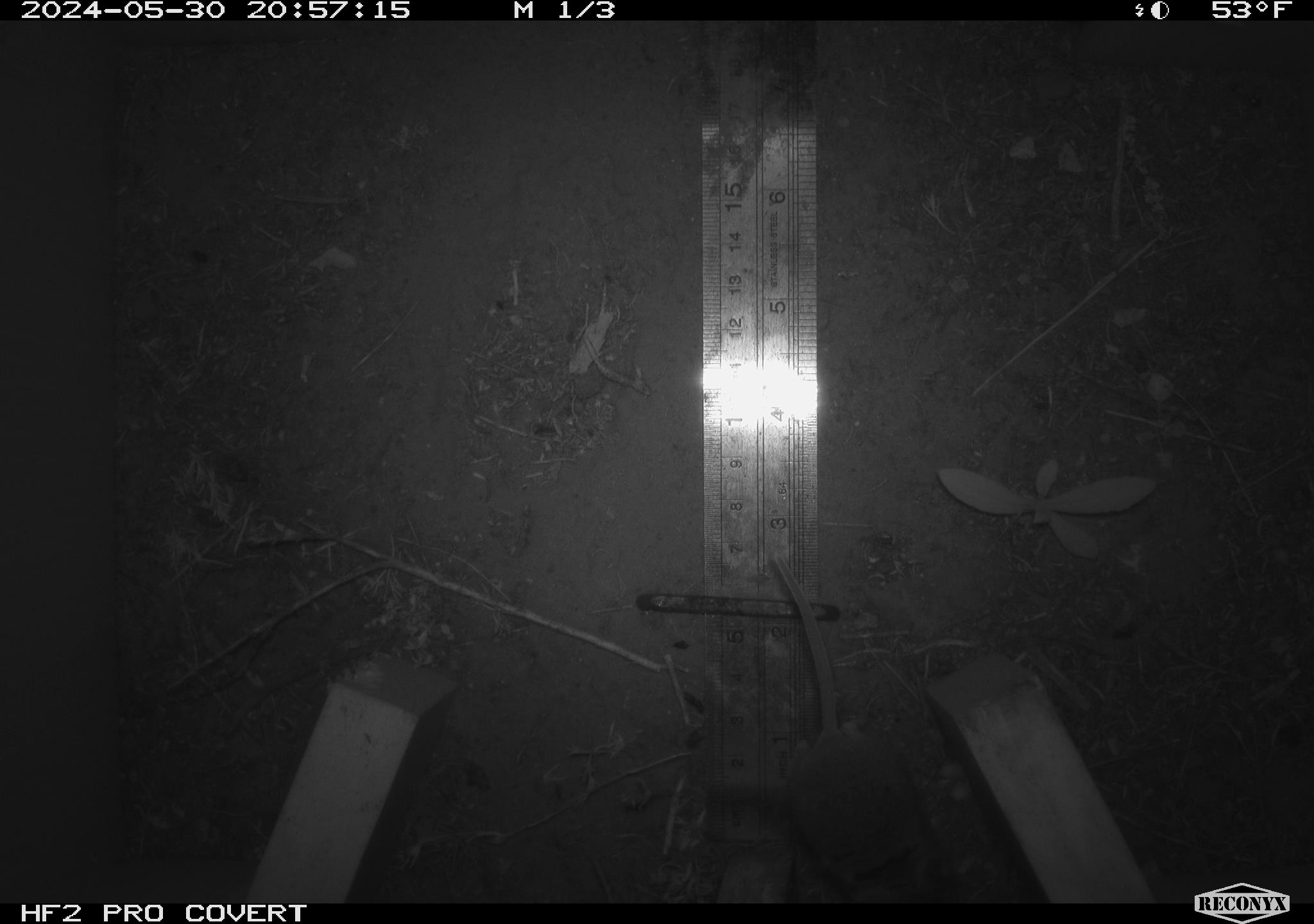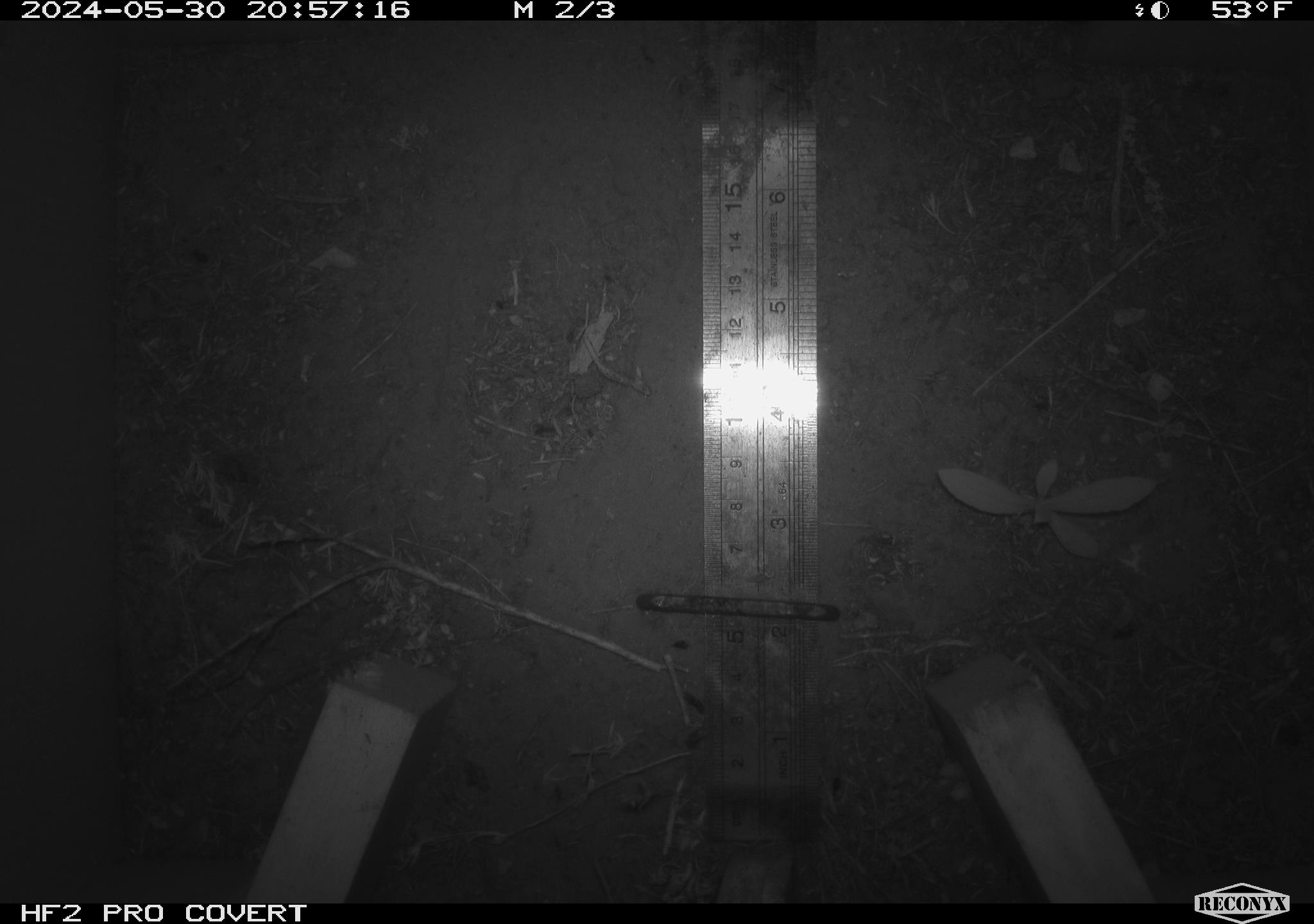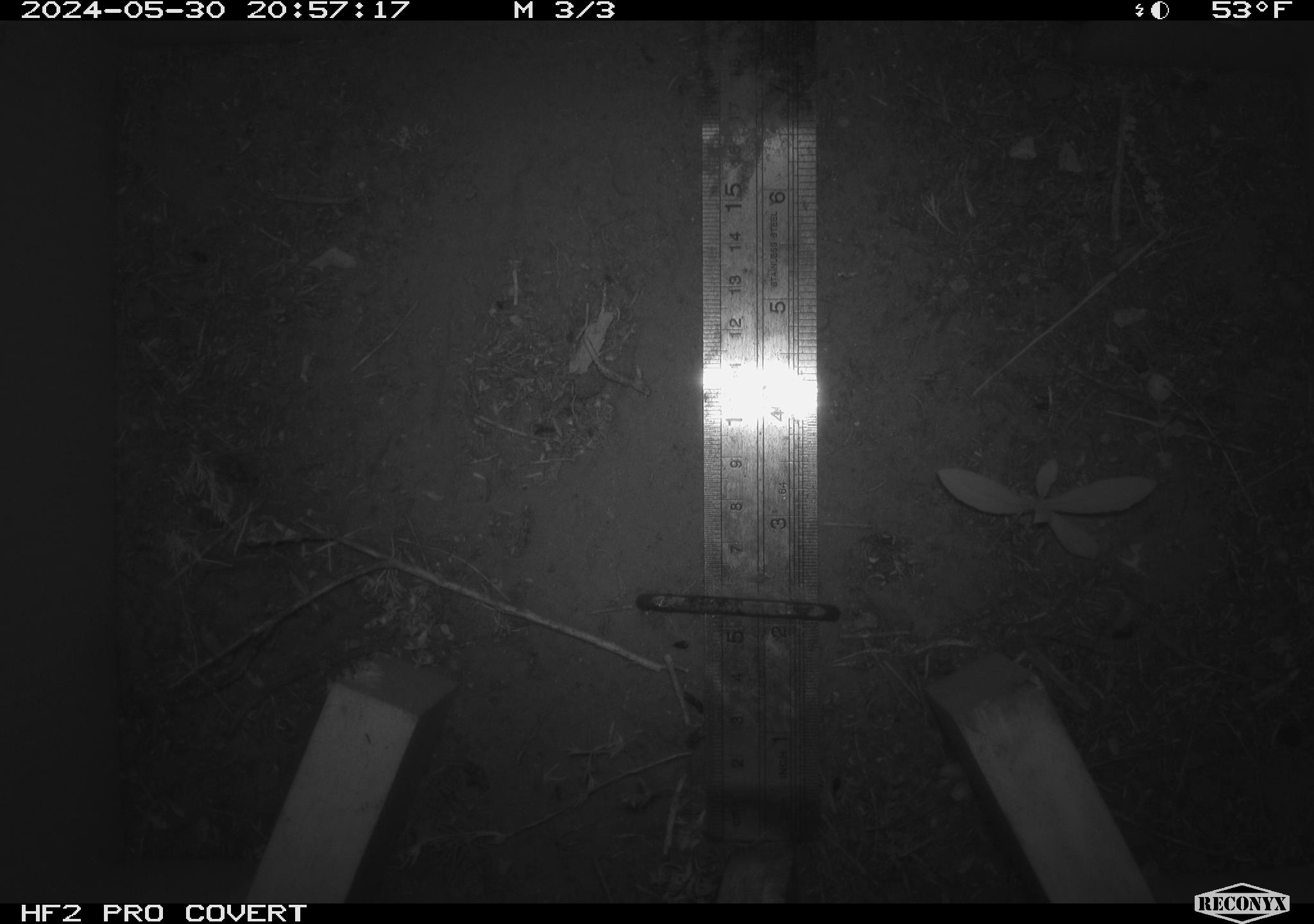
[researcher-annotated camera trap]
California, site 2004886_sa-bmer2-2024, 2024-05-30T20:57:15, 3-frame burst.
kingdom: Animalia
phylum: Chordata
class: Mammalia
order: Rodentia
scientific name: Rodentia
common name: mouse species